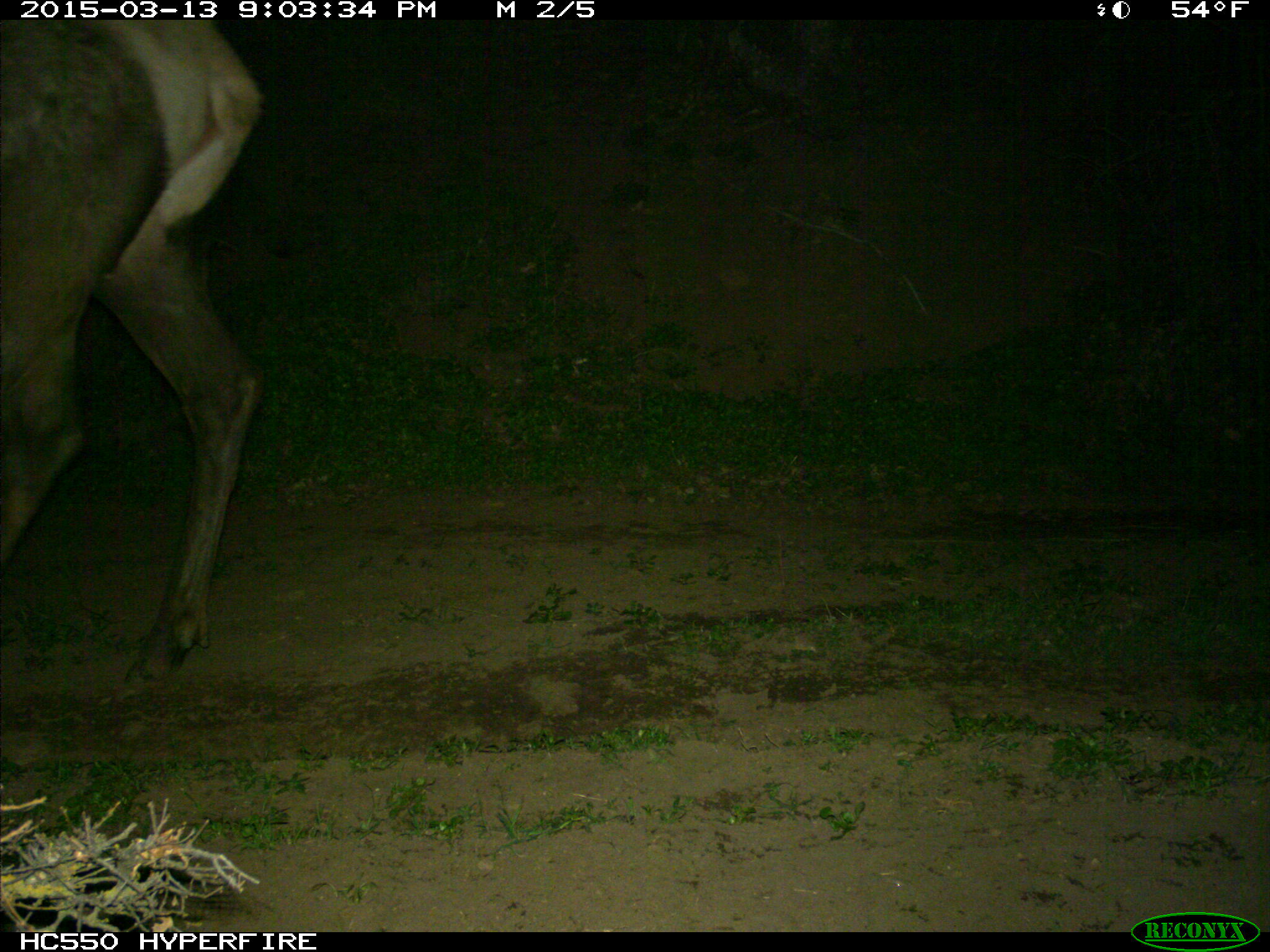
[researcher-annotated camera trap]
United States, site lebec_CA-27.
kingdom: Animalia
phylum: Chordata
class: Mammalia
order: Artiodactyla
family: Cervidae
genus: Cervus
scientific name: Cervus canadensis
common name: elk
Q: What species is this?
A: Cervus canadensis (elk).